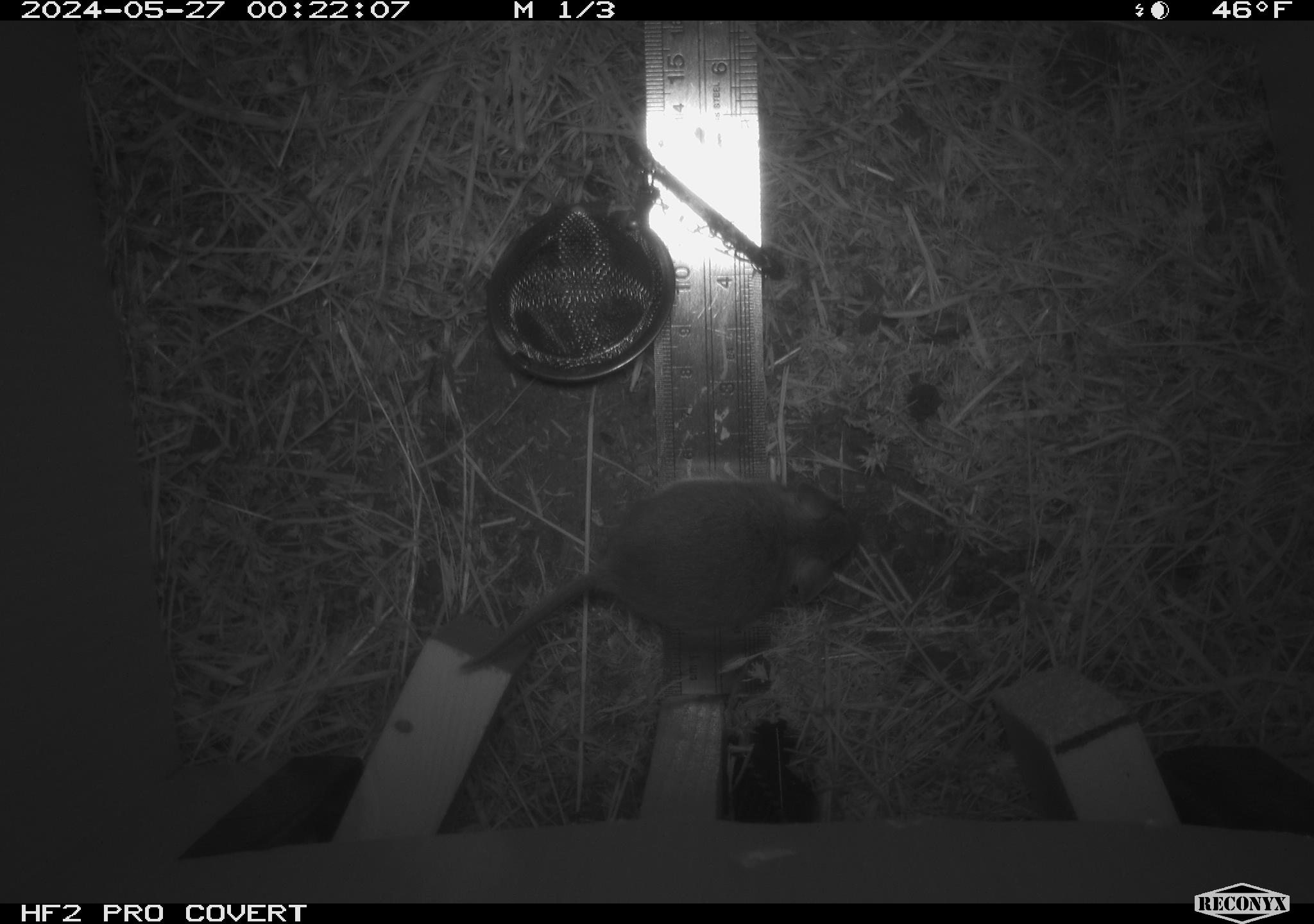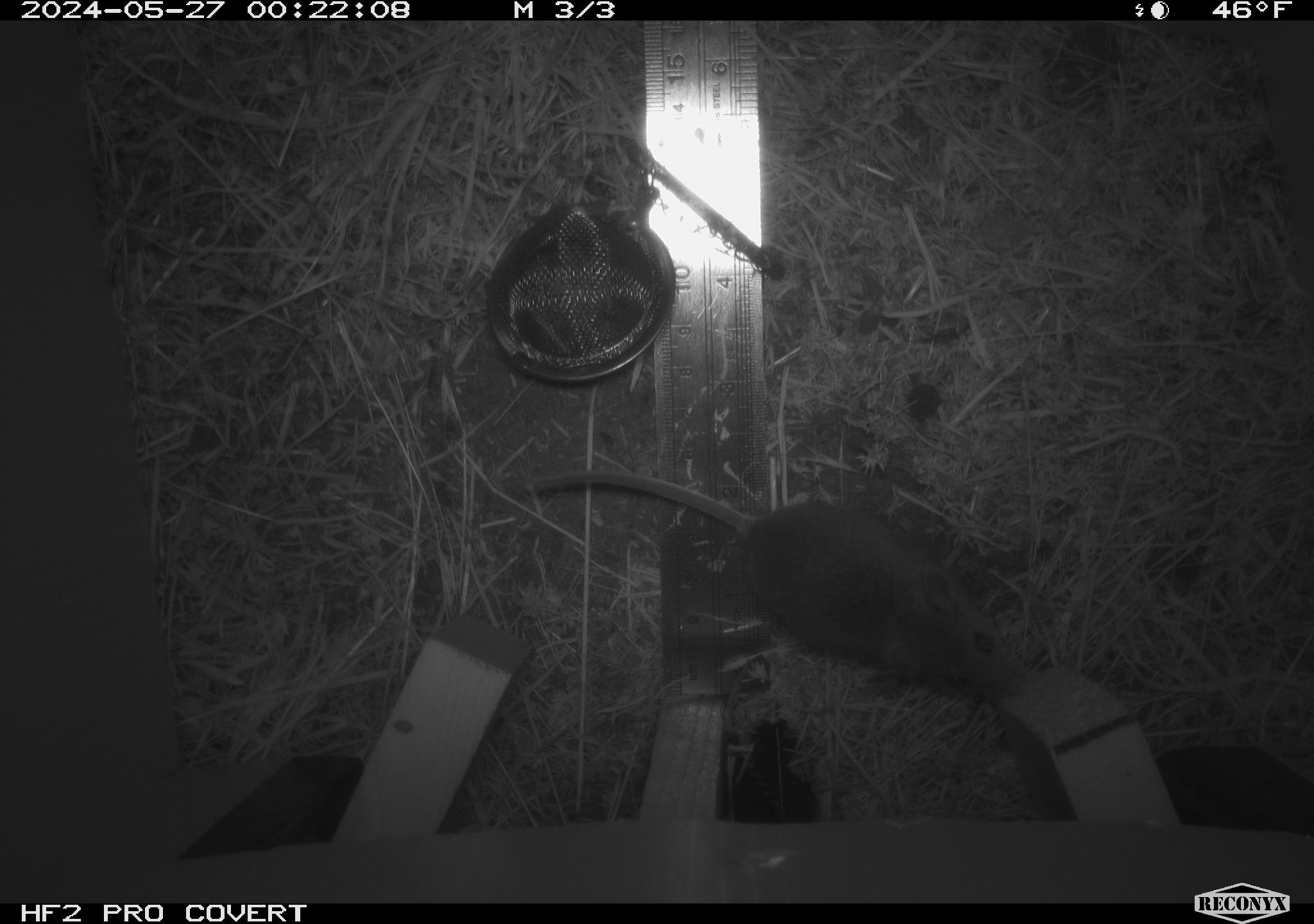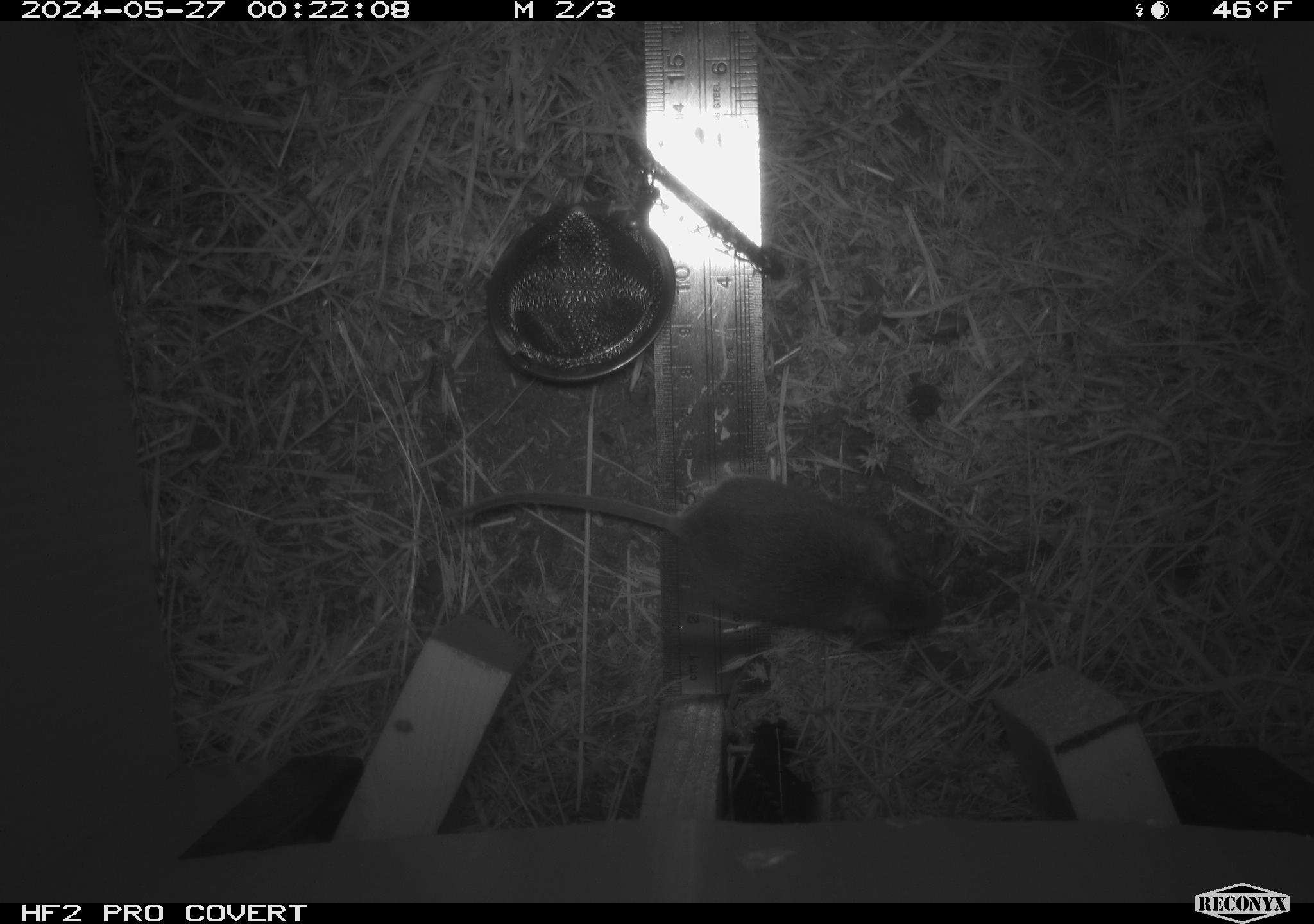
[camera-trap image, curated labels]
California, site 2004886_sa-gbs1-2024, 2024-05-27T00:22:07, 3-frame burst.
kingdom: Animalia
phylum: Chordata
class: Mammalia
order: Rodentia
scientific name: Rodentia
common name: mouse species